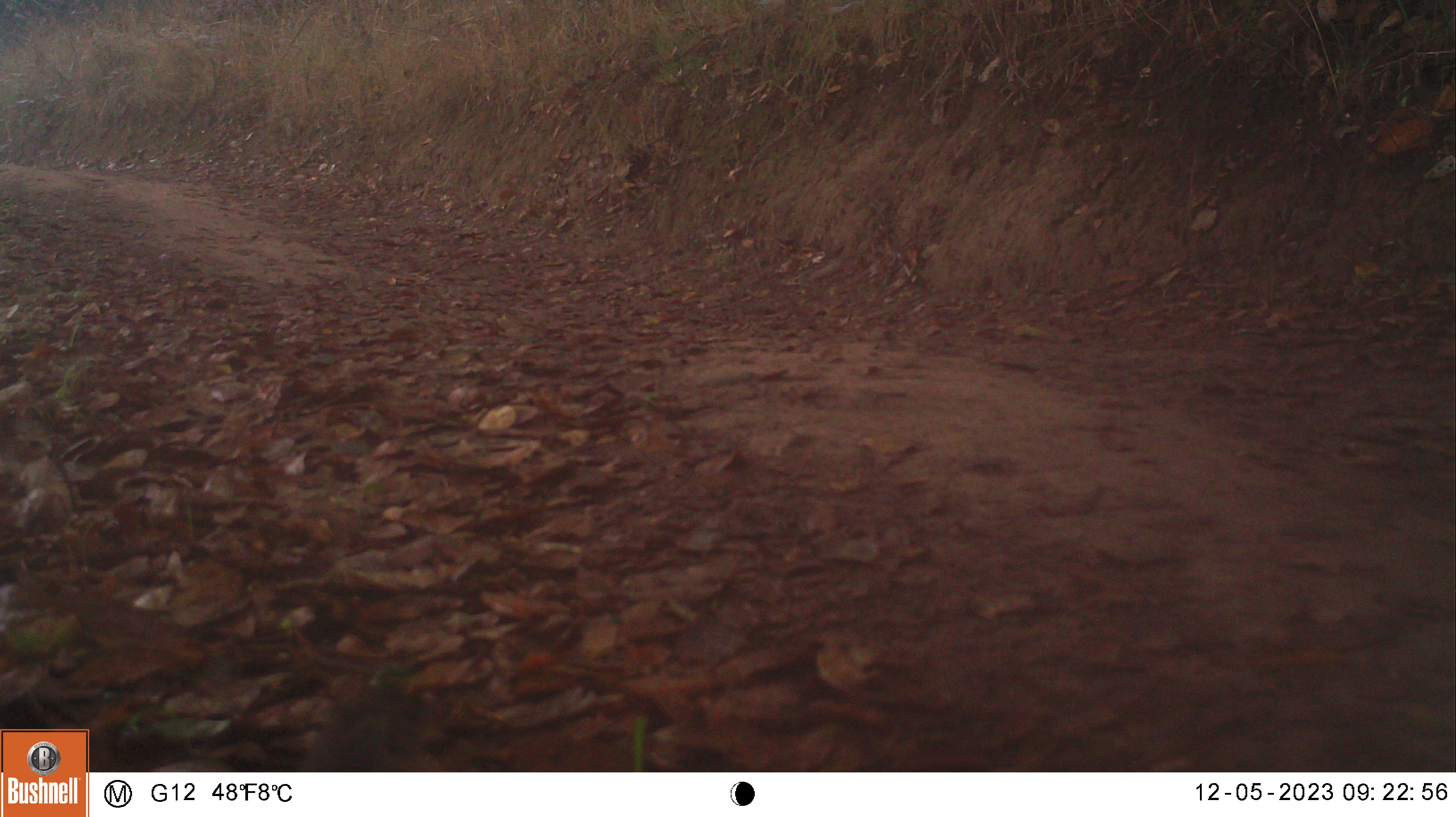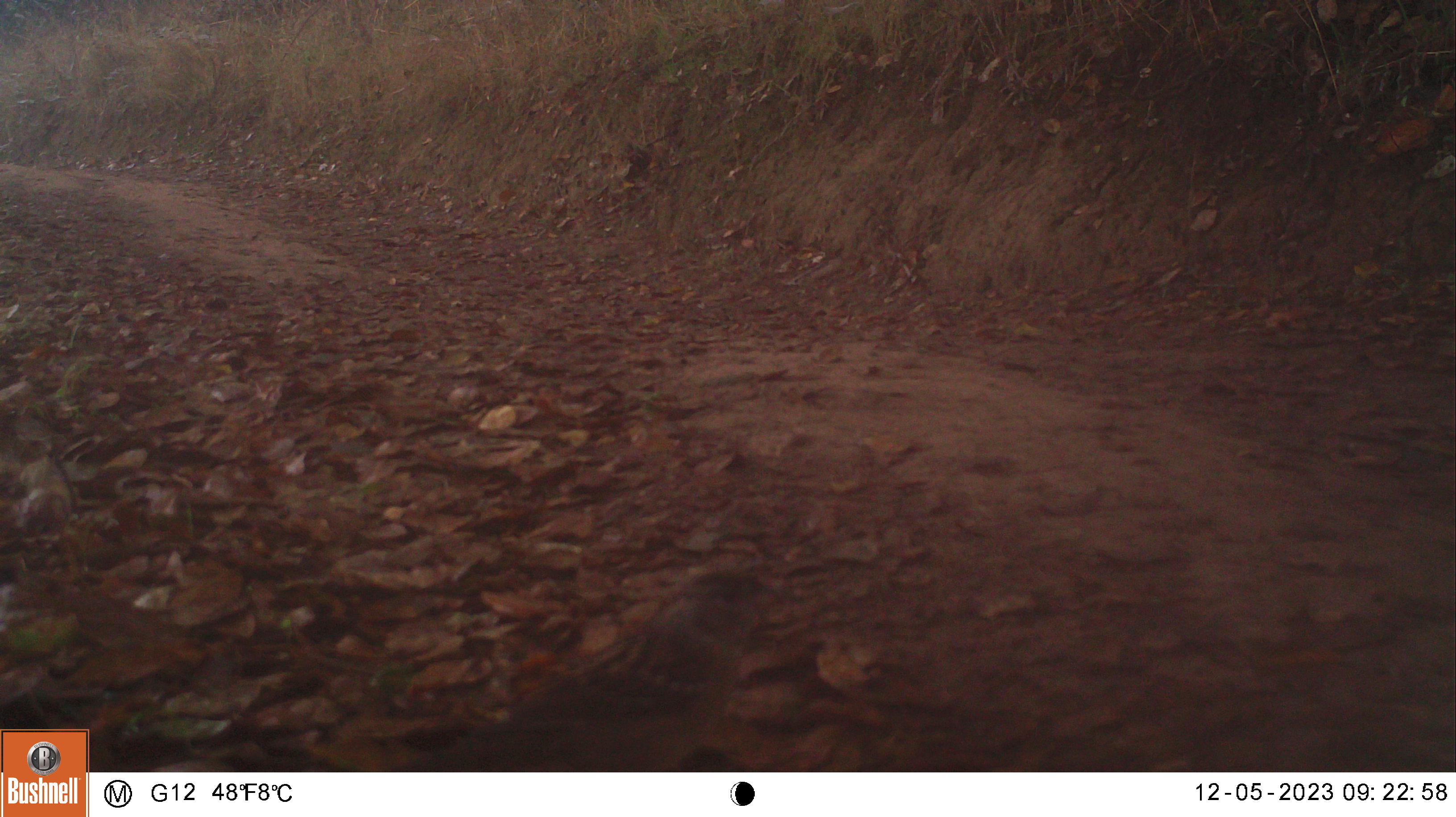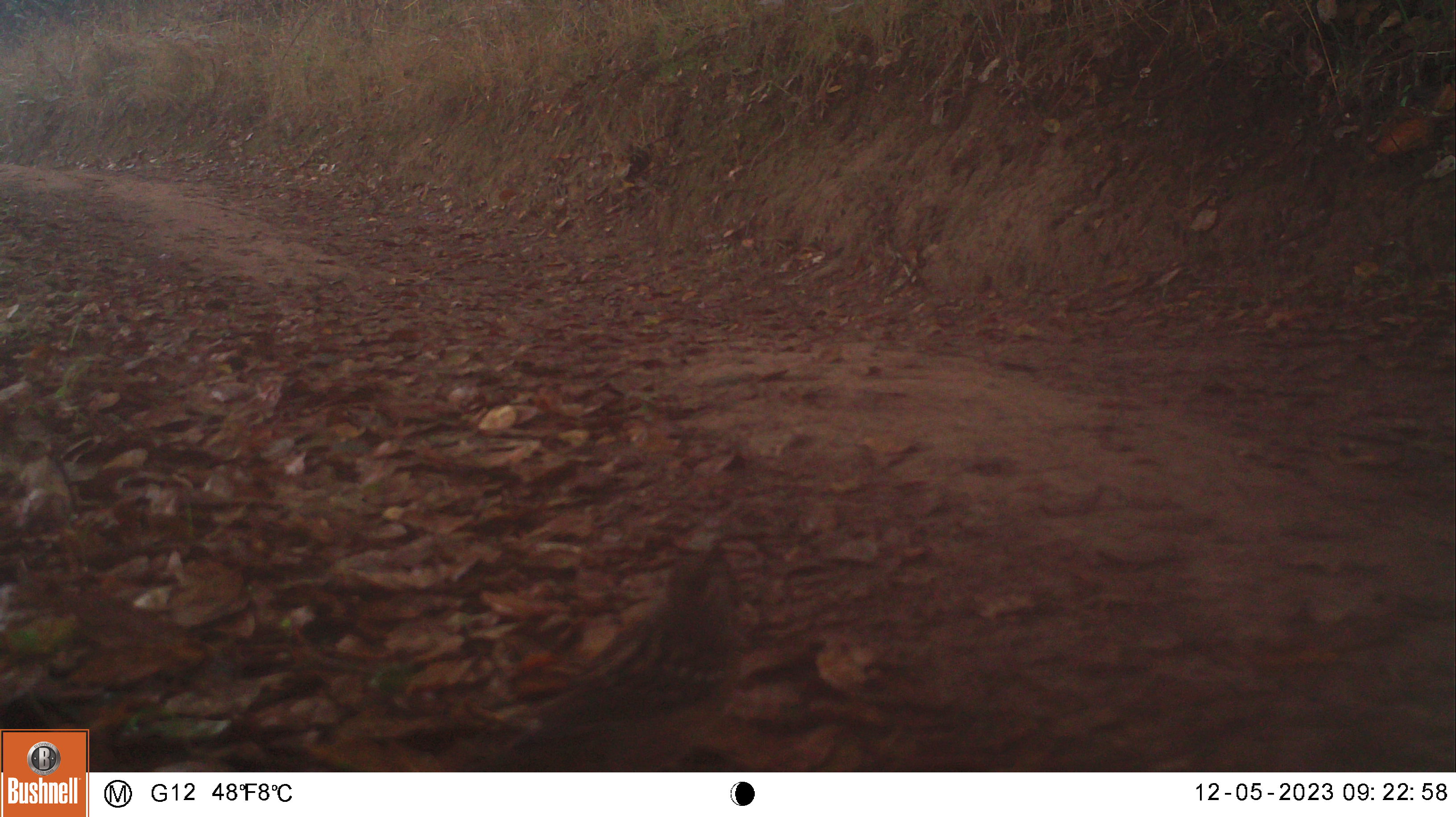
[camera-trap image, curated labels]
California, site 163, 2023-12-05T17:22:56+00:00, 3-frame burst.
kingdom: Animalia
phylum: Chordata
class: Aves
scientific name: Aves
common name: bird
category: unknown bird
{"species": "unknown bird (bird) (Aves)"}